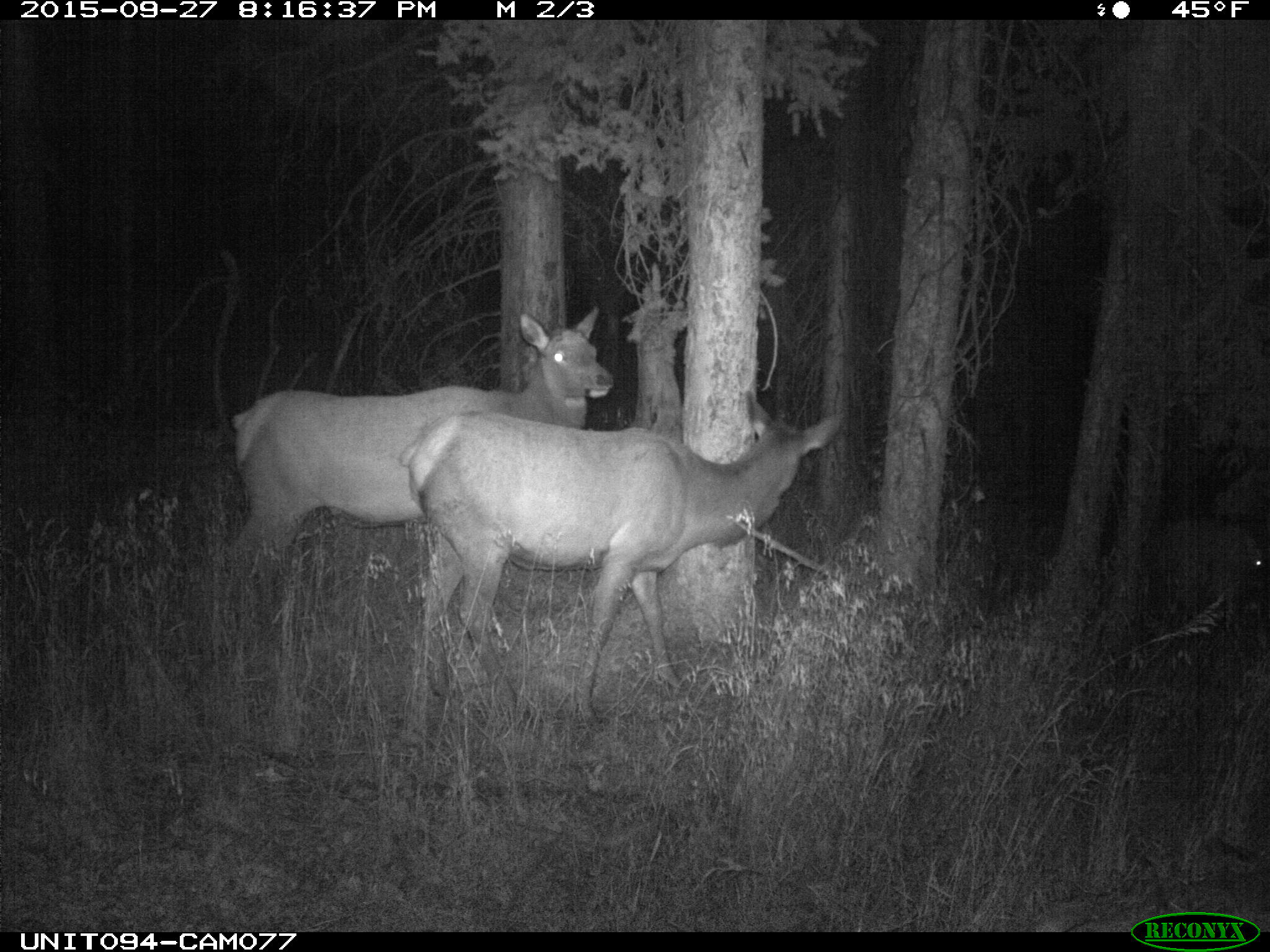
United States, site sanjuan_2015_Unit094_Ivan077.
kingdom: Animalia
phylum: Chordata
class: Mammalia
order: Artiodactyla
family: Cervidae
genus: Cervus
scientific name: Cervus elaphus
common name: red deer